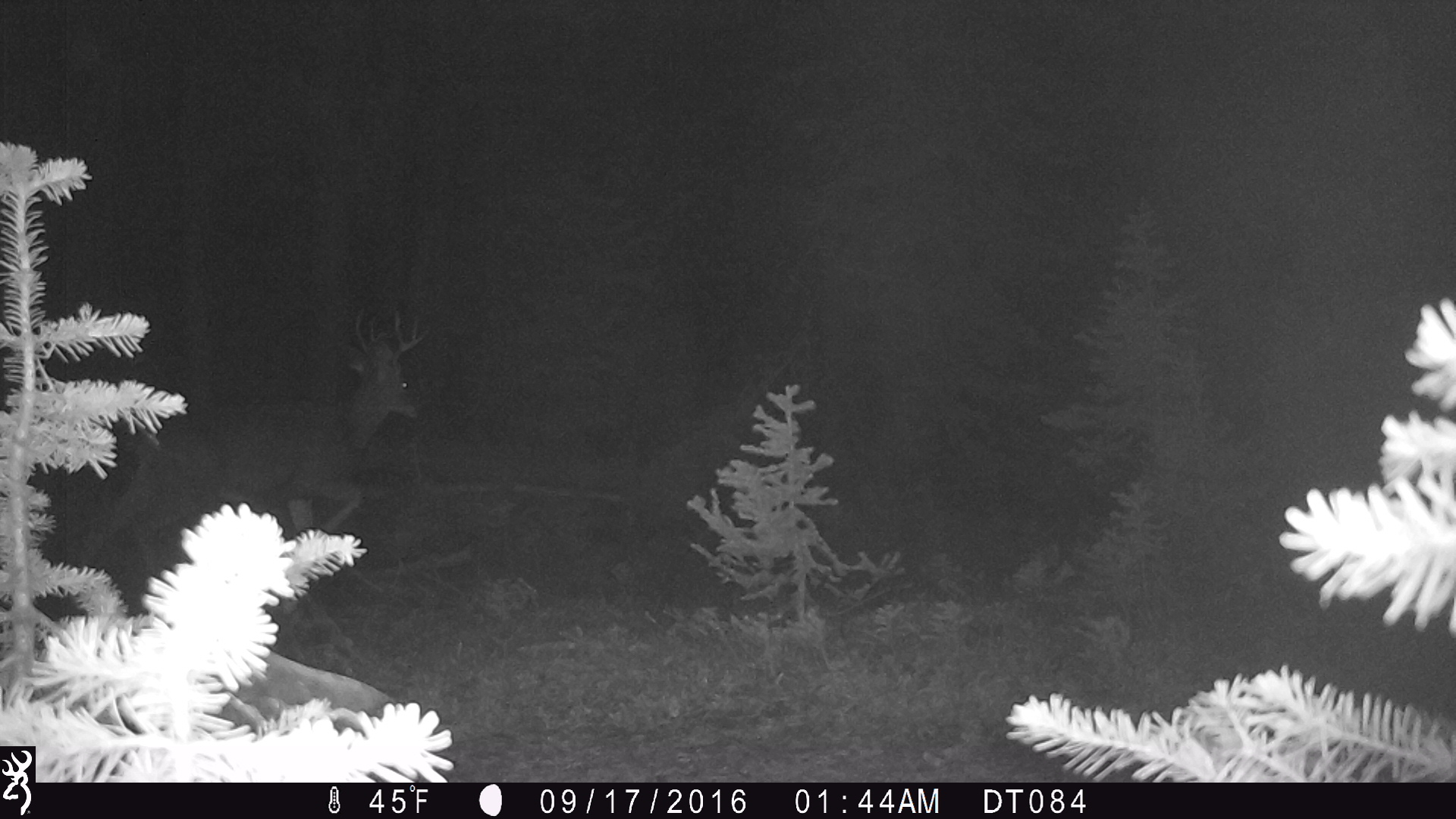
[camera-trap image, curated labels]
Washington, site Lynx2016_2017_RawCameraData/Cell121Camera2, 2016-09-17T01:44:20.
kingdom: Animalia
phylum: Chordata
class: Mammalia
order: Artiodactyla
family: Cervidae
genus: Odocoileus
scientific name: Odocoileus hemionus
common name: mule deer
Odocoileus hemionus (mule deer). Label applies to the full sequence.